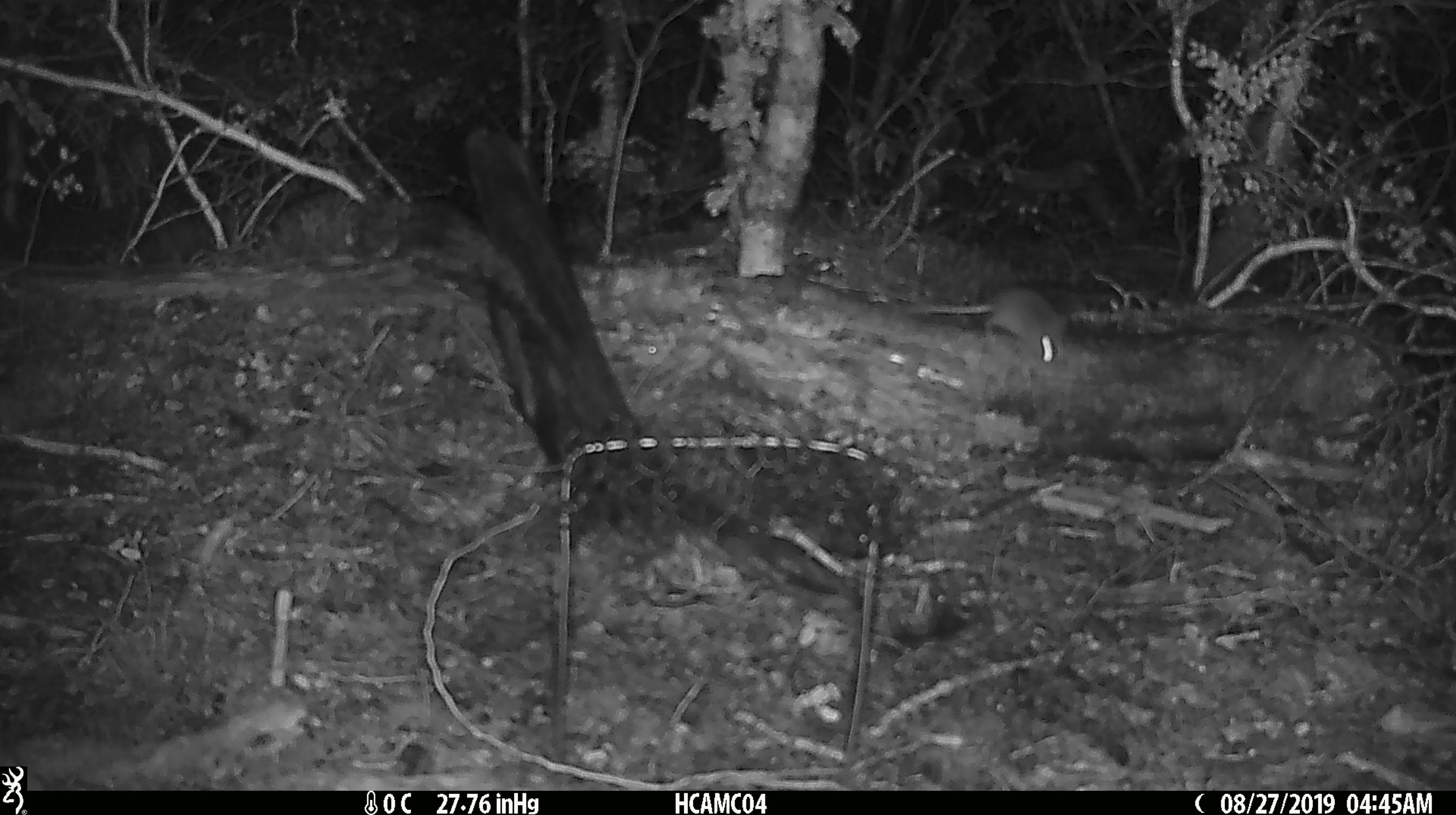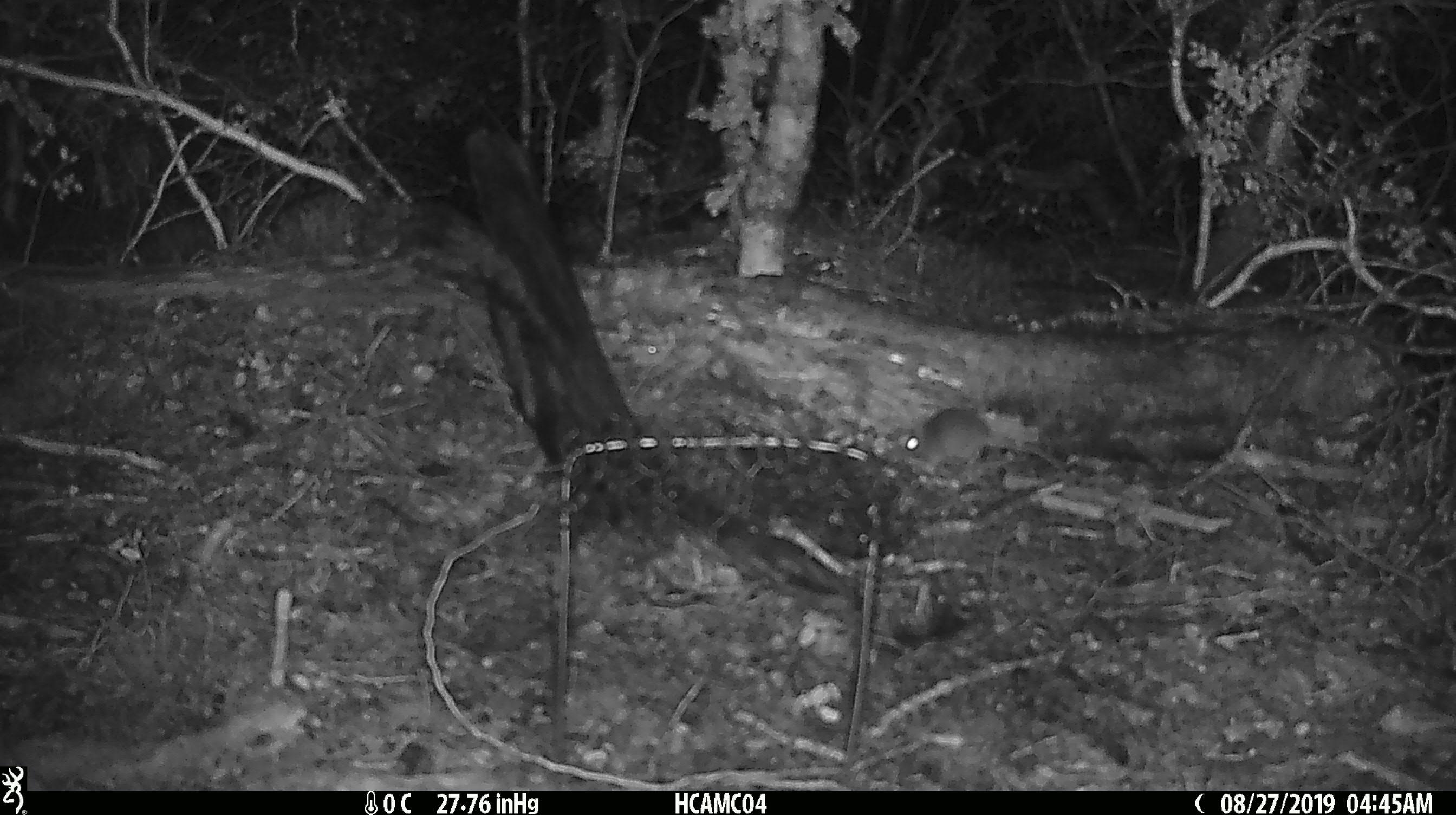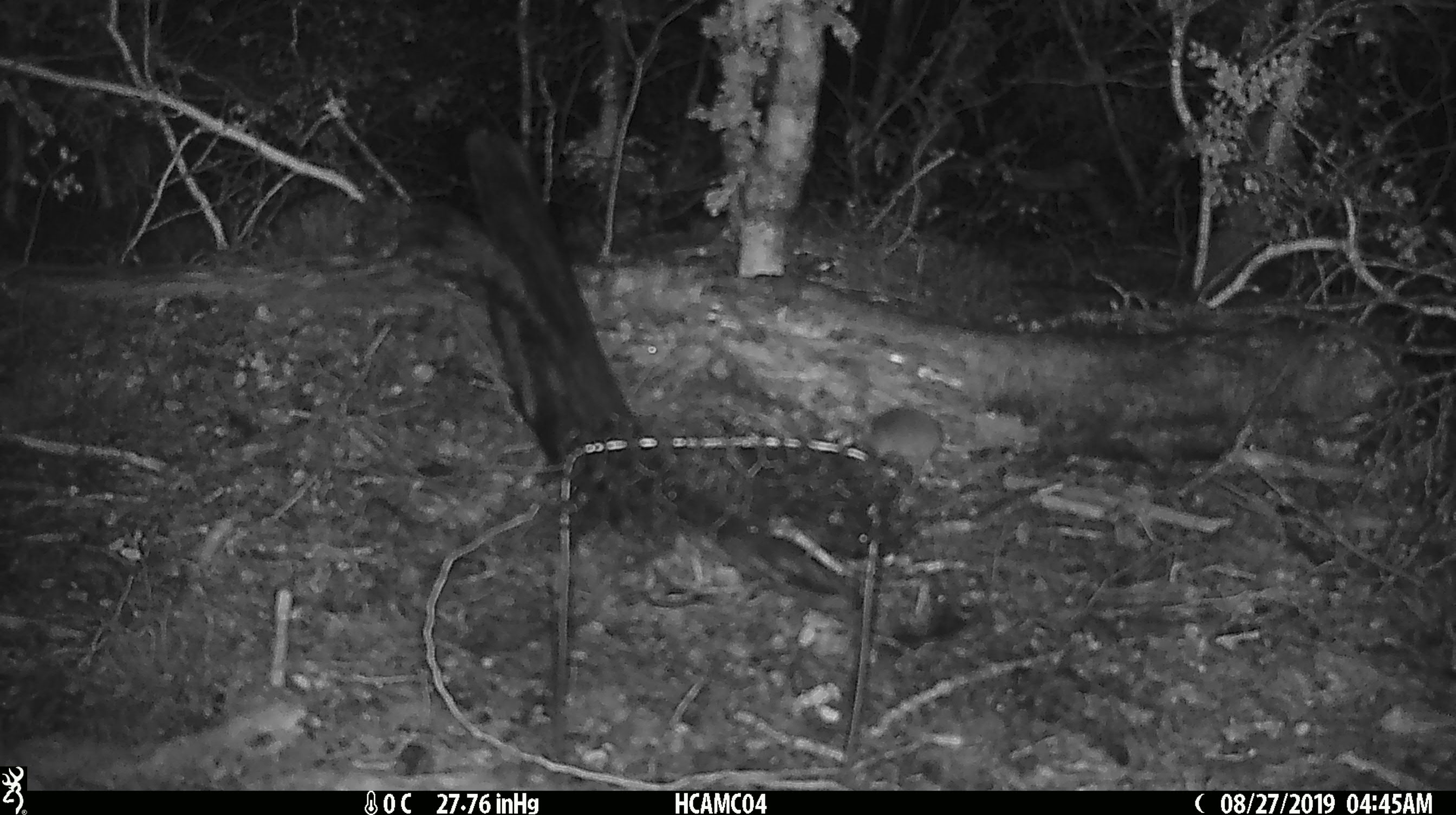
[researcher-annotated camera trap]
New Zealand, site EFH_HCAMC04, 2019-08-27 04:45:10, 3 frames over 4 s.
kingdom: Animalia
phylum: Chordata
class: Mammalia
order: Rodentia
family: Muridae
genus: Mus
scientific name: Mus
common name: mouse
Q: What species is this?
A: Mouse (Mus).